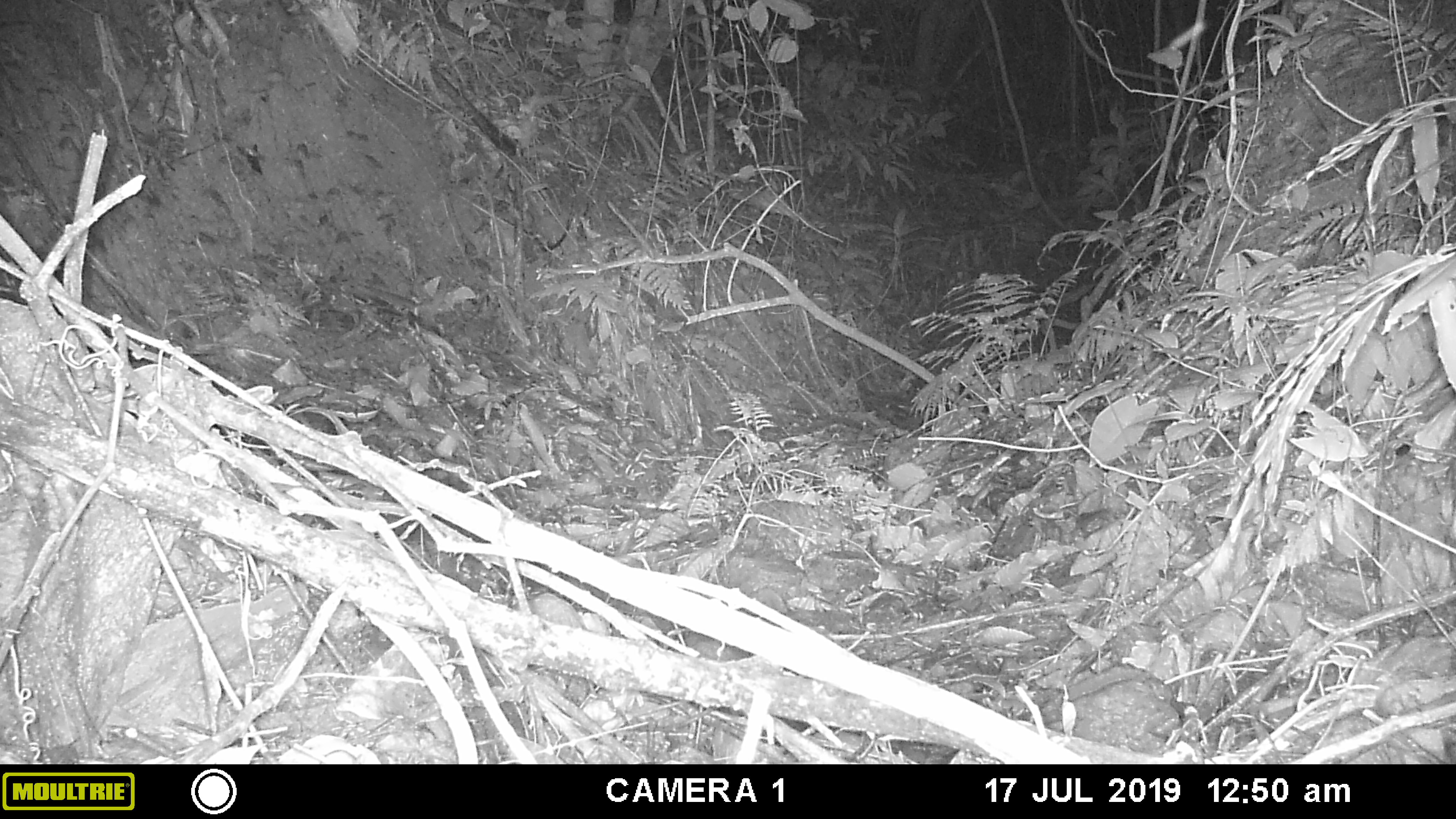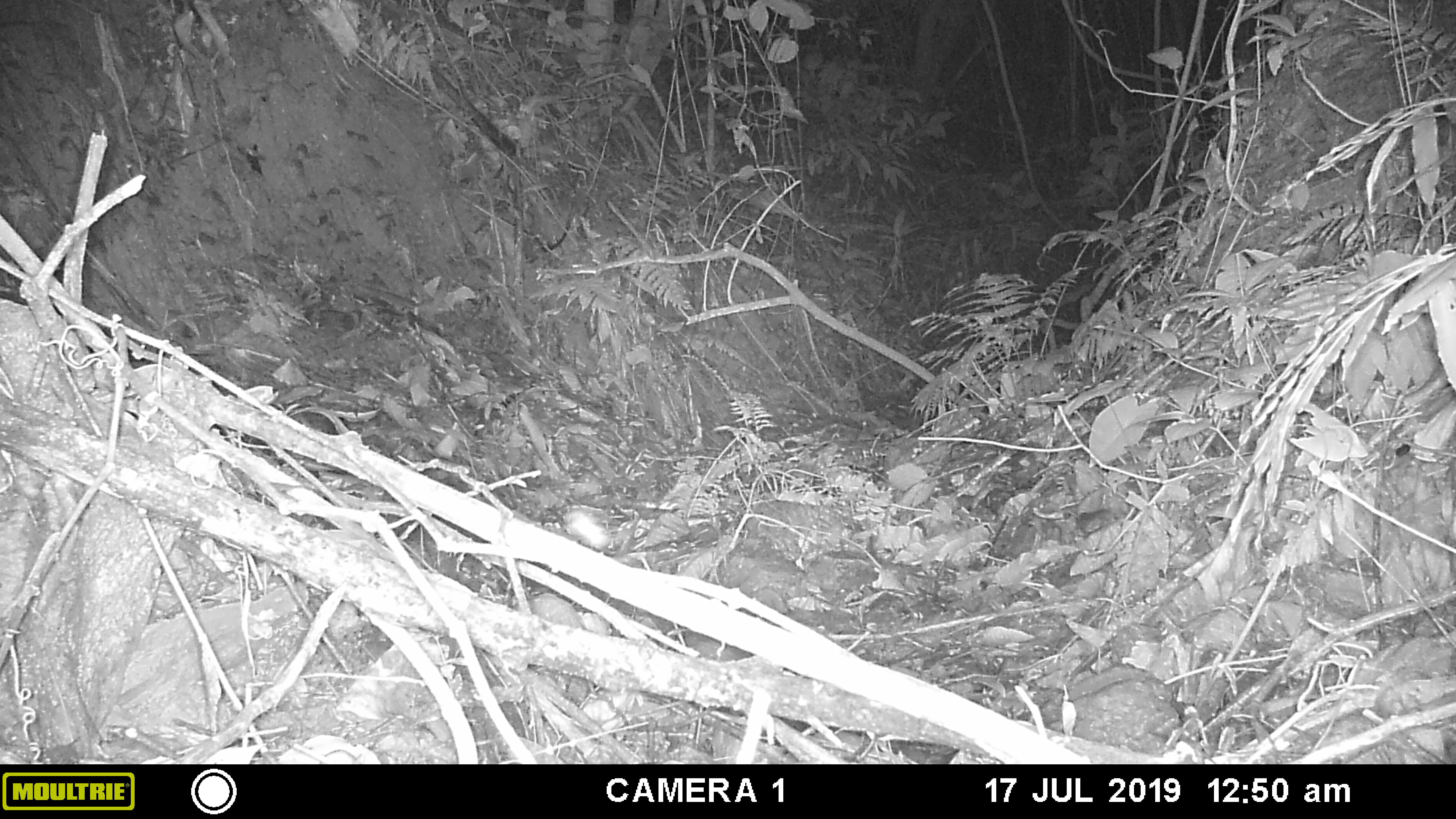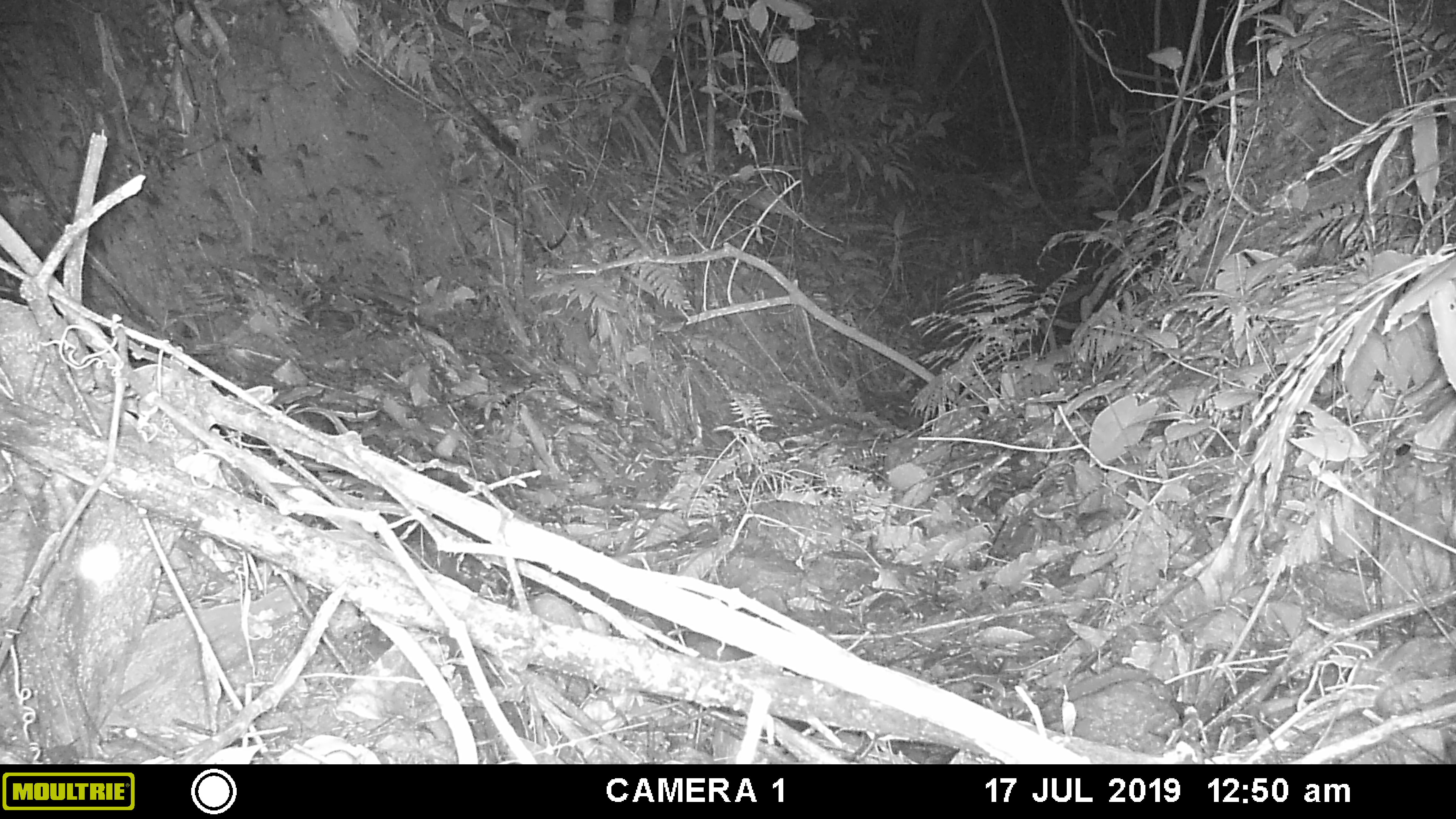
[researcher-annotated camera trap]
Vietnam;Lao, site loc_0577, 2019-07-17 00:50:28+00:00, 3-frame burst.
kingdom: Animalia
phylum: Arthropoda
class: Insecta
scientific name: Insecta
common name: insect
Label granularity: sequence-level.